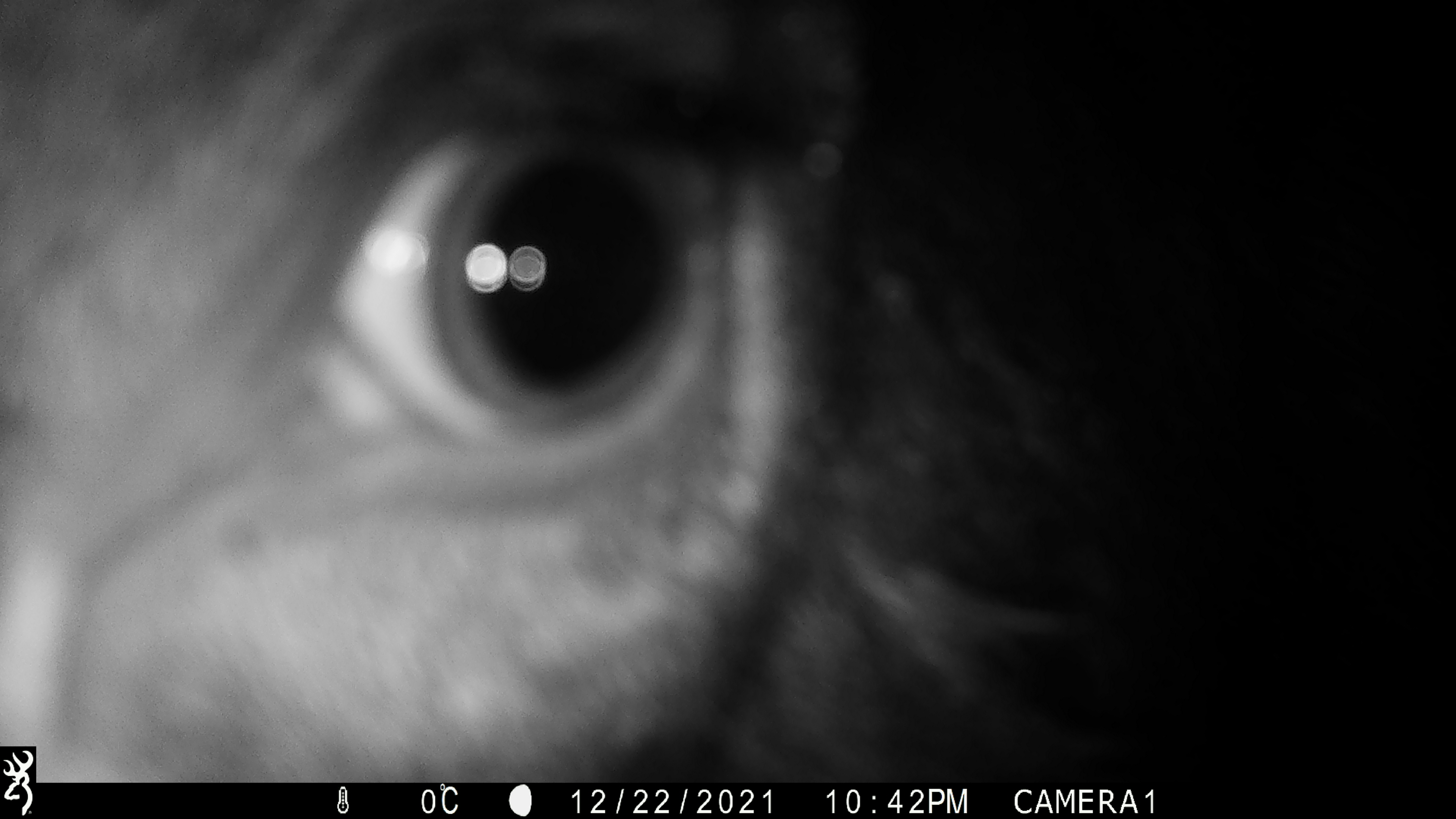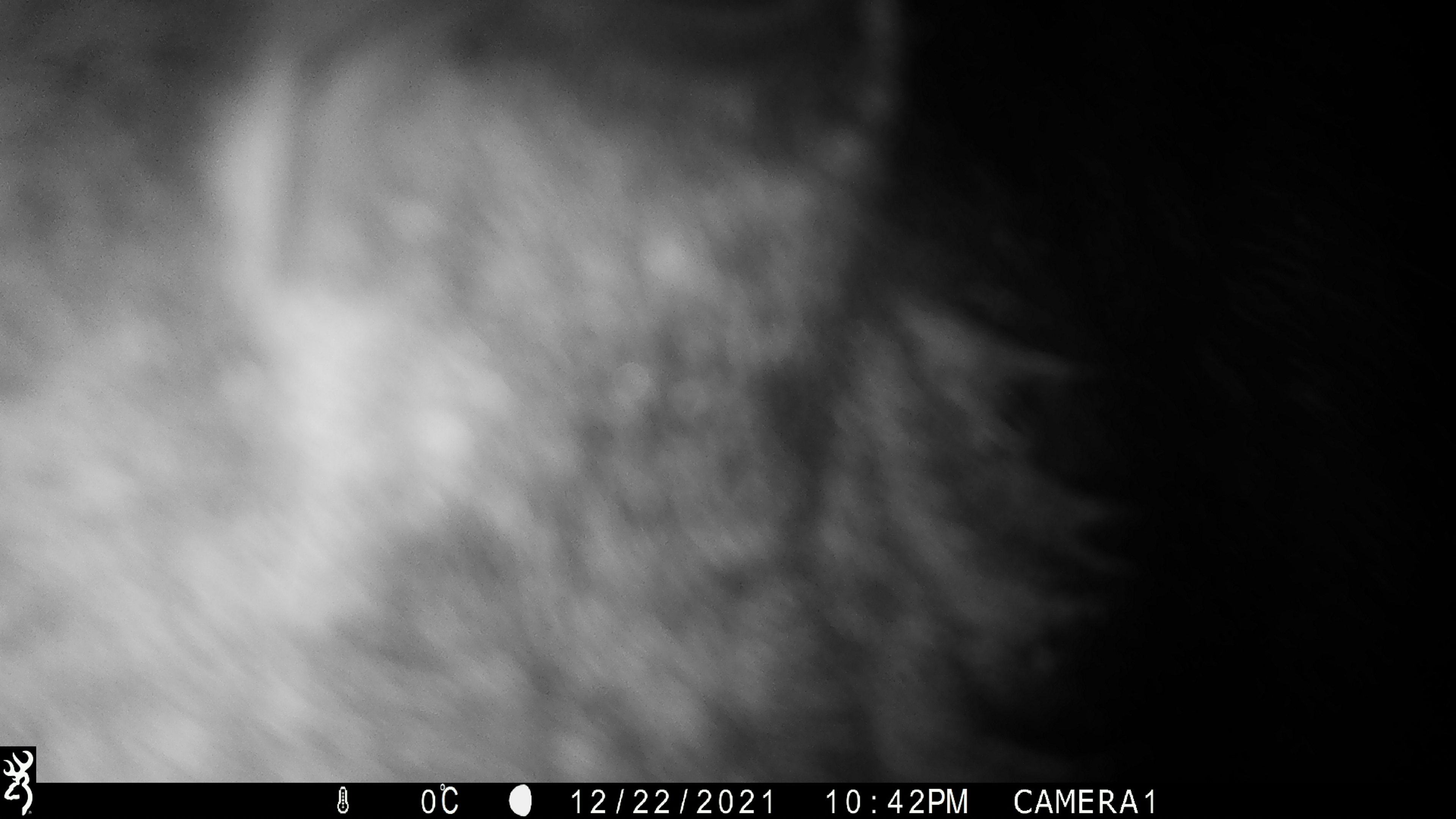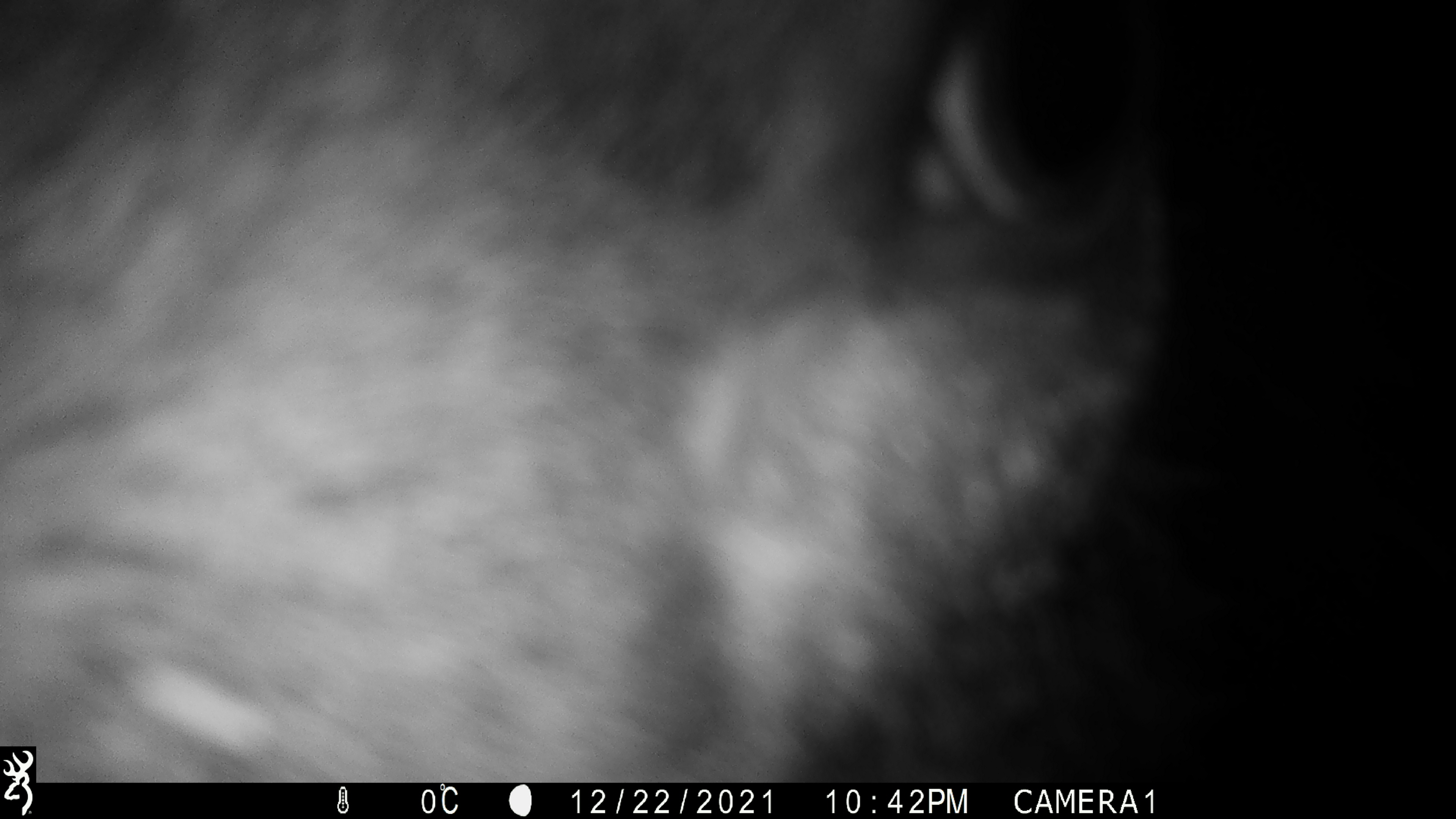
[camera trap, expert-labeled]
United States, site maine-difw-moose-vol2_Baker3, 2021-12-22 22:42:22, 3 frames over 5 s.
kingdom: Animalia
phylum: Chordata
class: Mammalia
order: Artiodactyla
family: Cervidae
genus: Alces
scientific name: Alces alces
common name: moose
Moose (Alces alces).